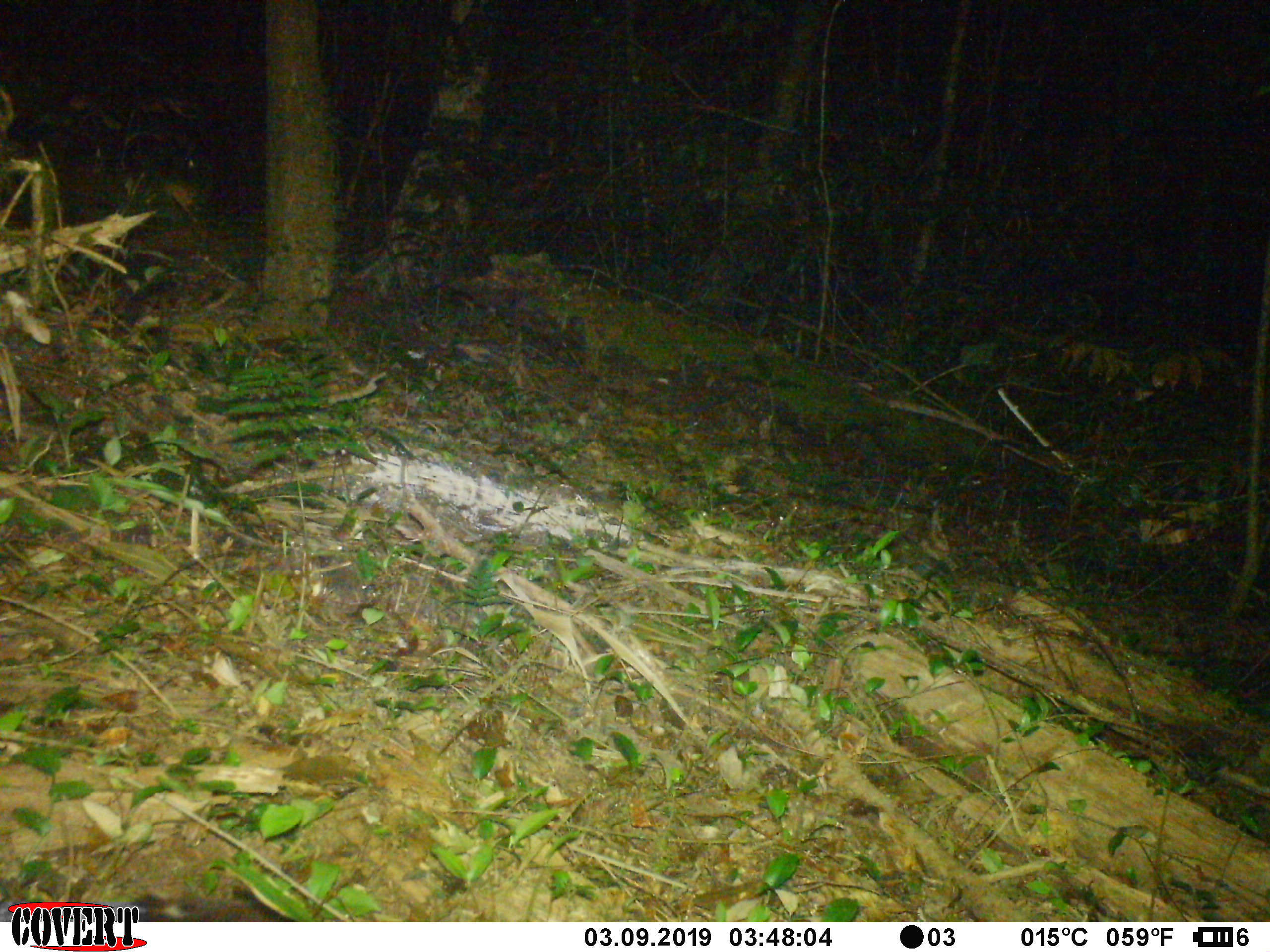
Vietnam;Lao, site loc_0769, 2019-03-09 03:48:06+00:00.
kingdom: Animalia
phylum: Chordata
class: Mammalia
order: Carnivora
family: Mustelidae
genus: Melogale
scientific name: Melogale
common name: ferret badger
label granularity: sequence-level